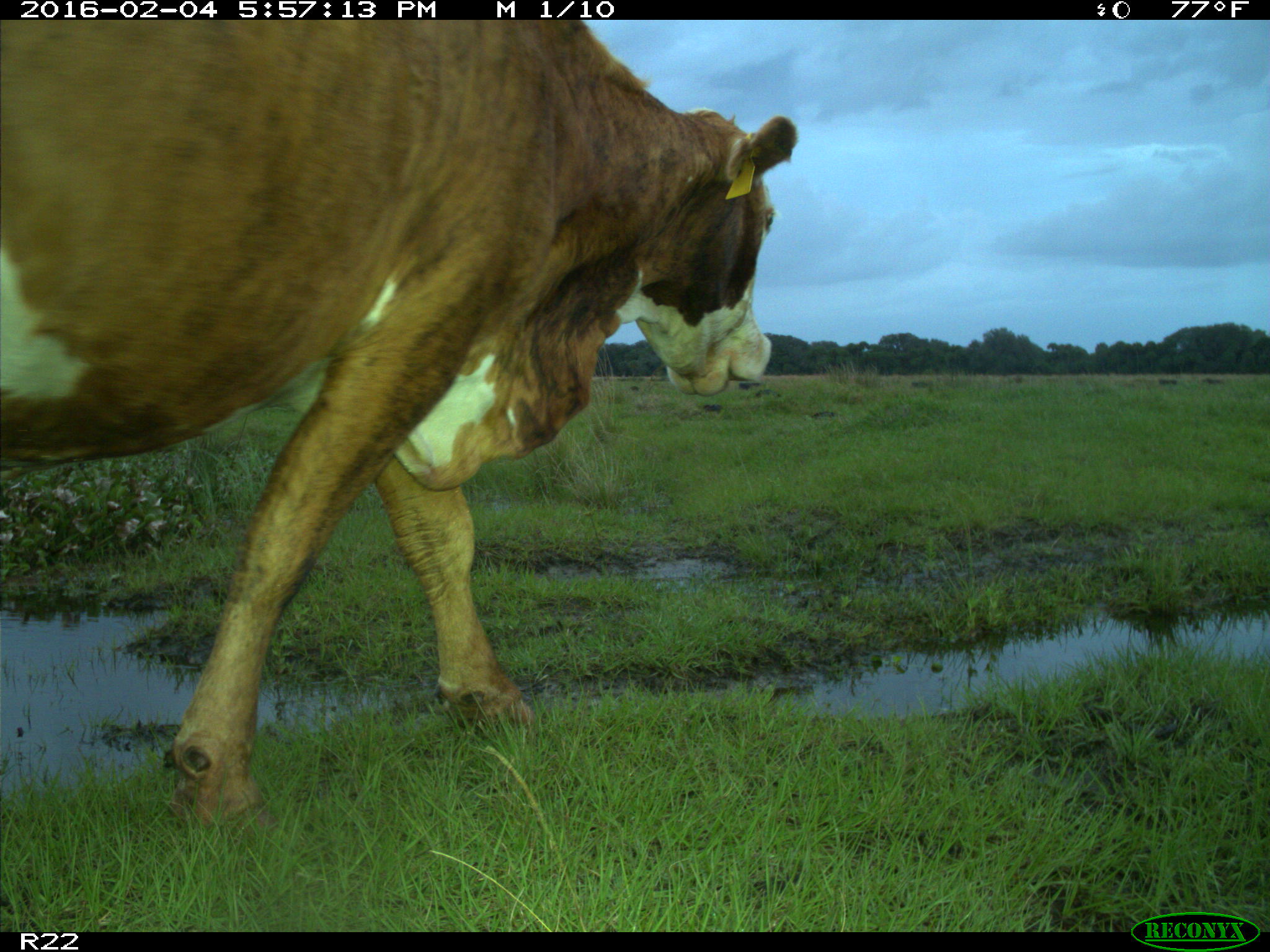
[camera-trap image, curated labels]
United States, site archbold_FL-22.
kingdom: Animalia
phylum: Chordata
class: Mammalia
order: Artiodactyla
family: Bovidae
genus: Bos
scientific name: Bos taurus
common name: domestic cow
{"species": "Bos taurus (domestic cow)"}